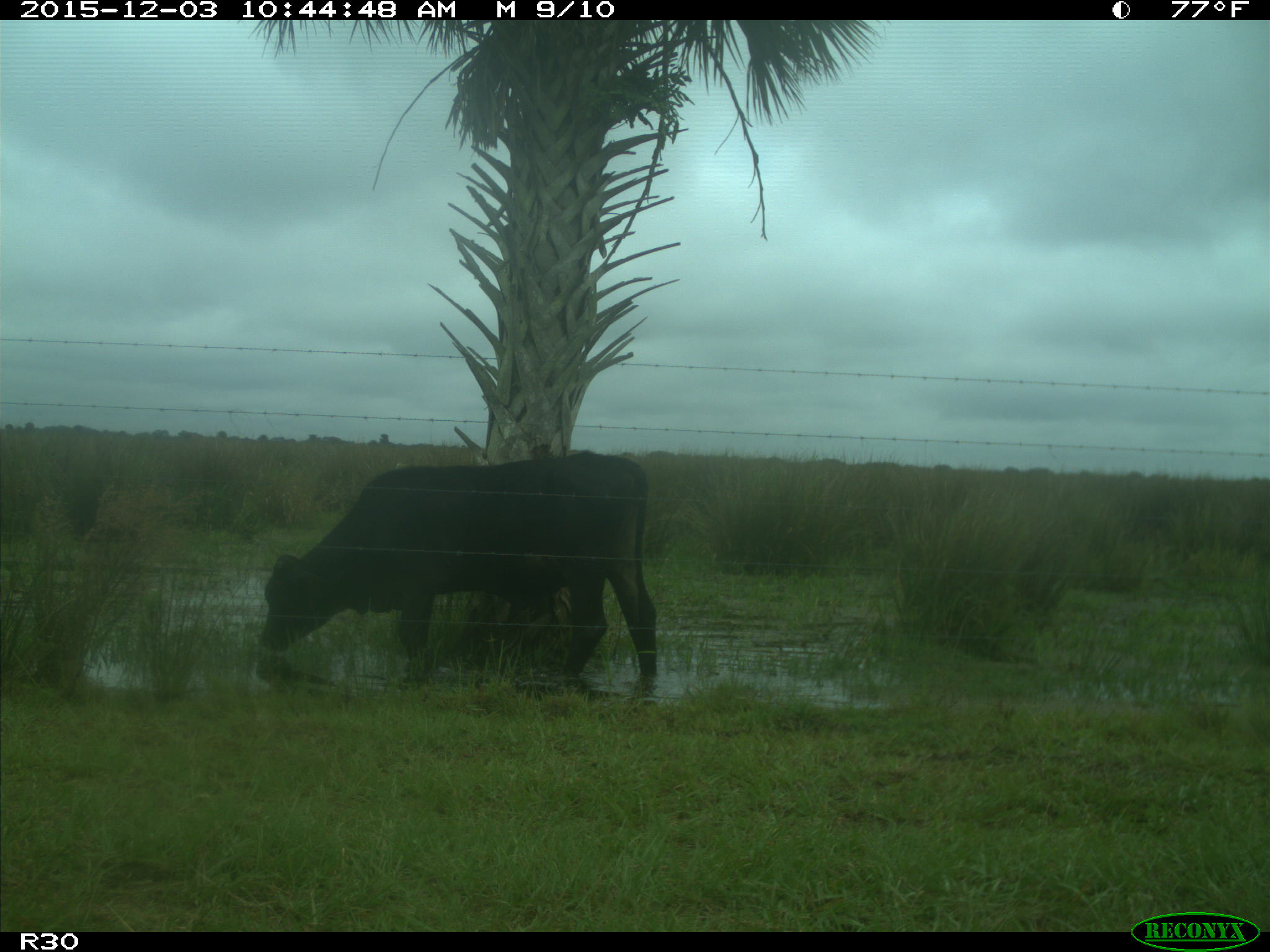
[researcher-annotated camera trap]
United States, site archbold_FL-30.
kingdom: Animalia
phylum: Chordata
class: Mammalia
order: Artiodactyla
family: Bovidae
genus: Bos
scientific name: Bos taurus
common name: domestic cow